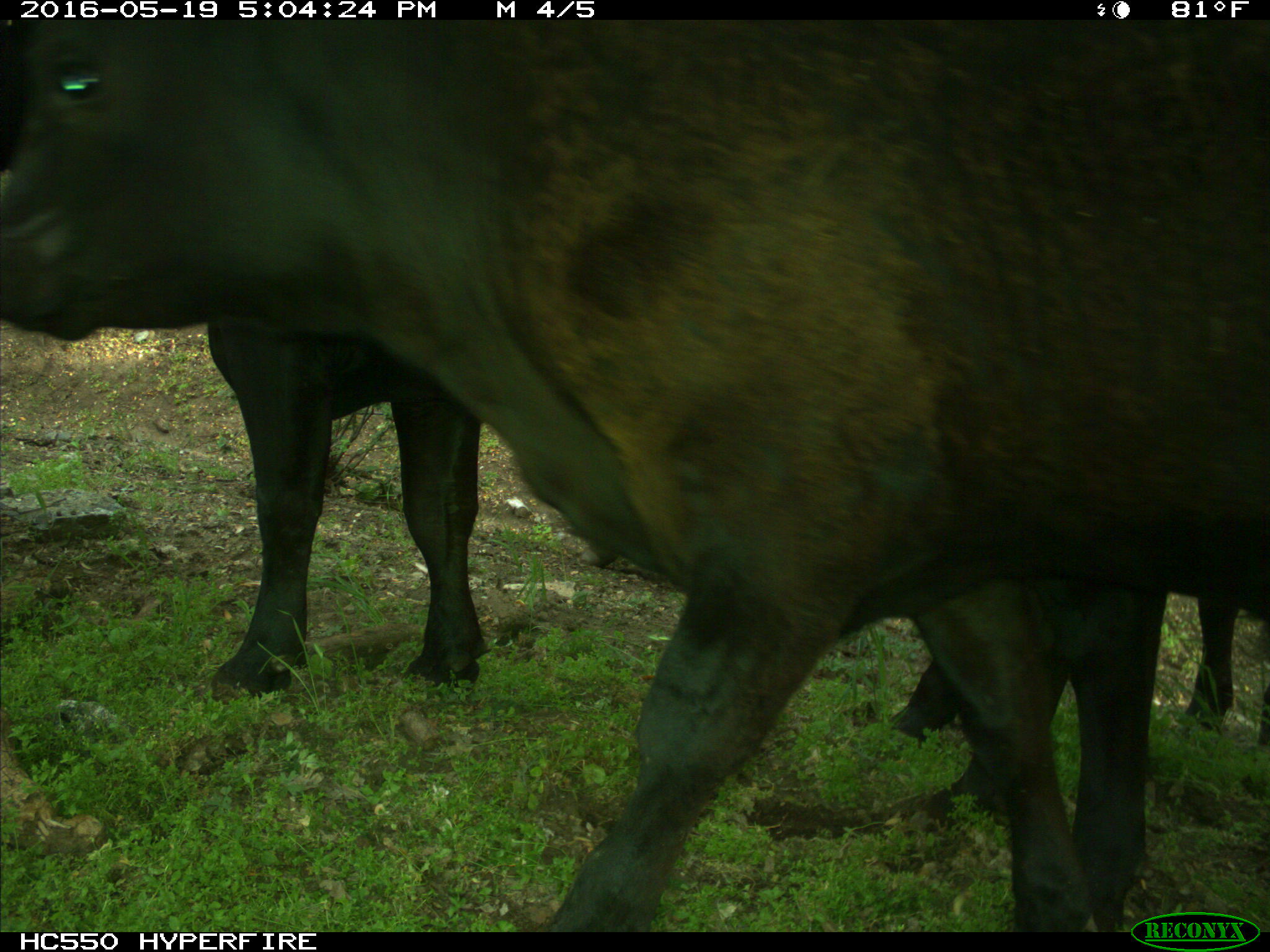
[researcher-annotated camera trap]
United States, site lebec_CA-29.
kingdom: Animalia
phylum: Chordata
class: Mammalia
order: Artiodactyla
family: Bovidae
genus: Bos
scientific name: Bos taurus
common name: domestic cow